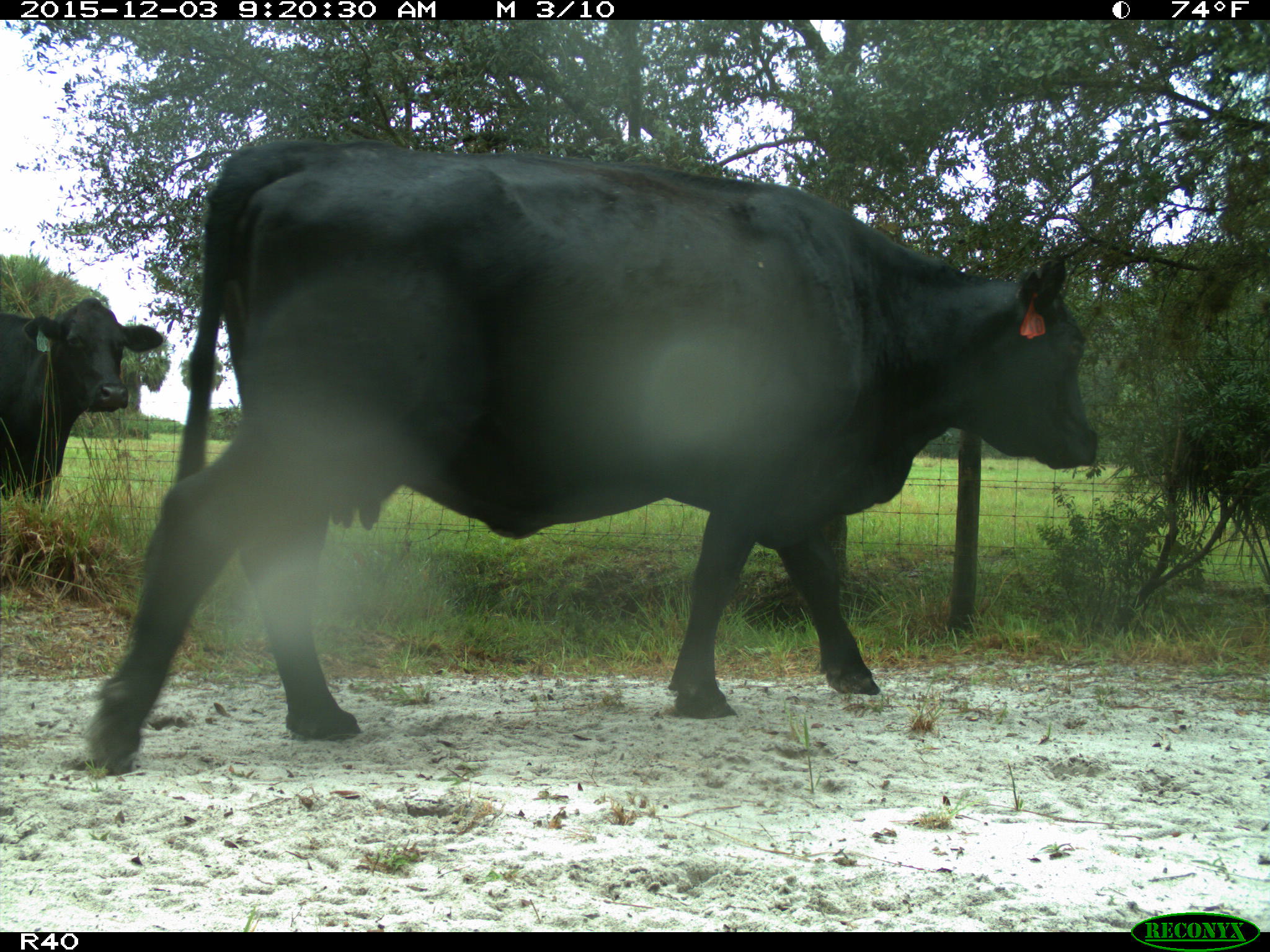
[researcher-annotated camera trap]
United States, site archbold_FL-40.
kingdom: Animalia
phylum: Chordata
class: Mammalia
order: Artiodactyla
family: Bovidae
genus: Bos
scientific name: Bos taurus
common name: domestic cow